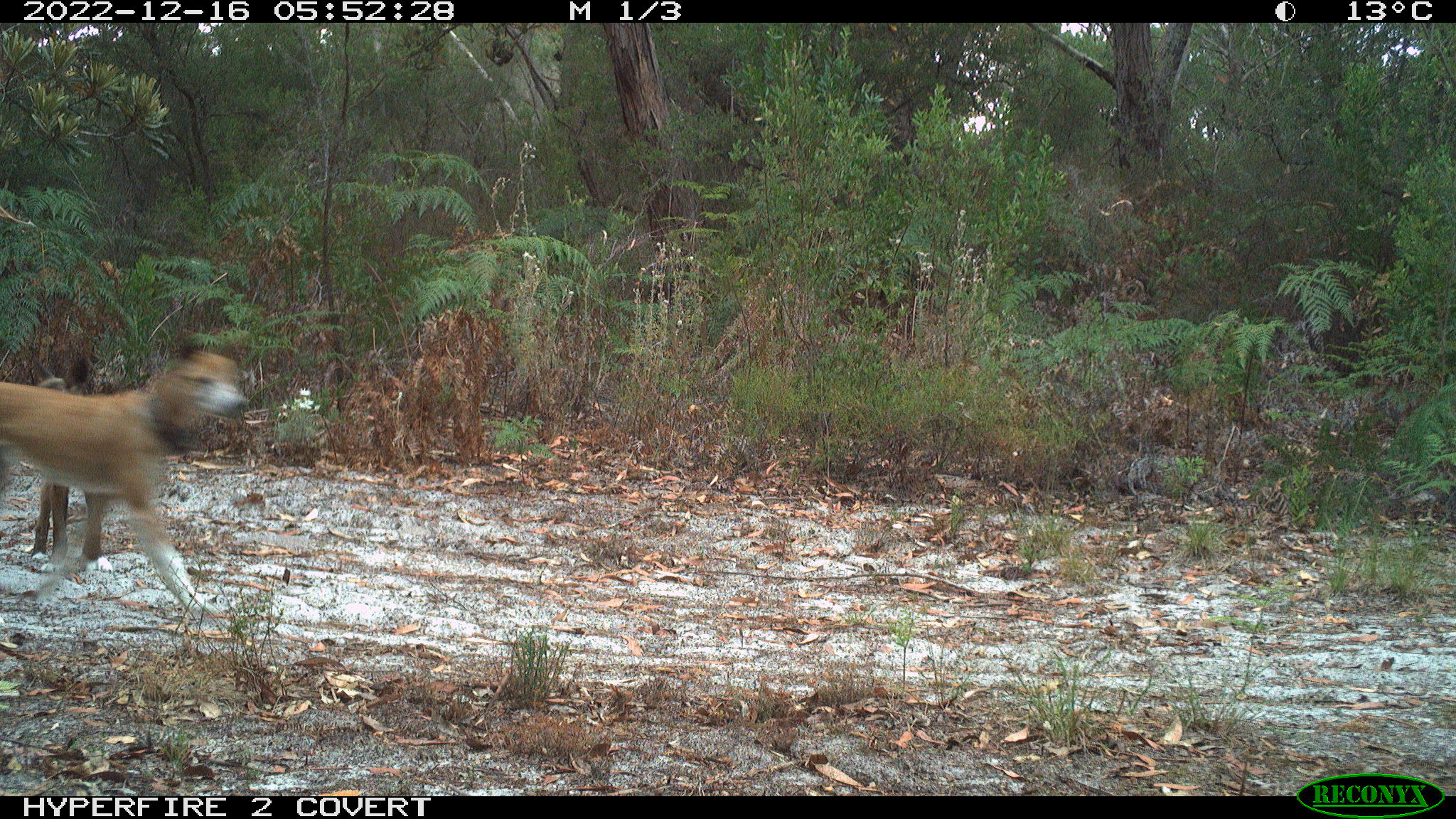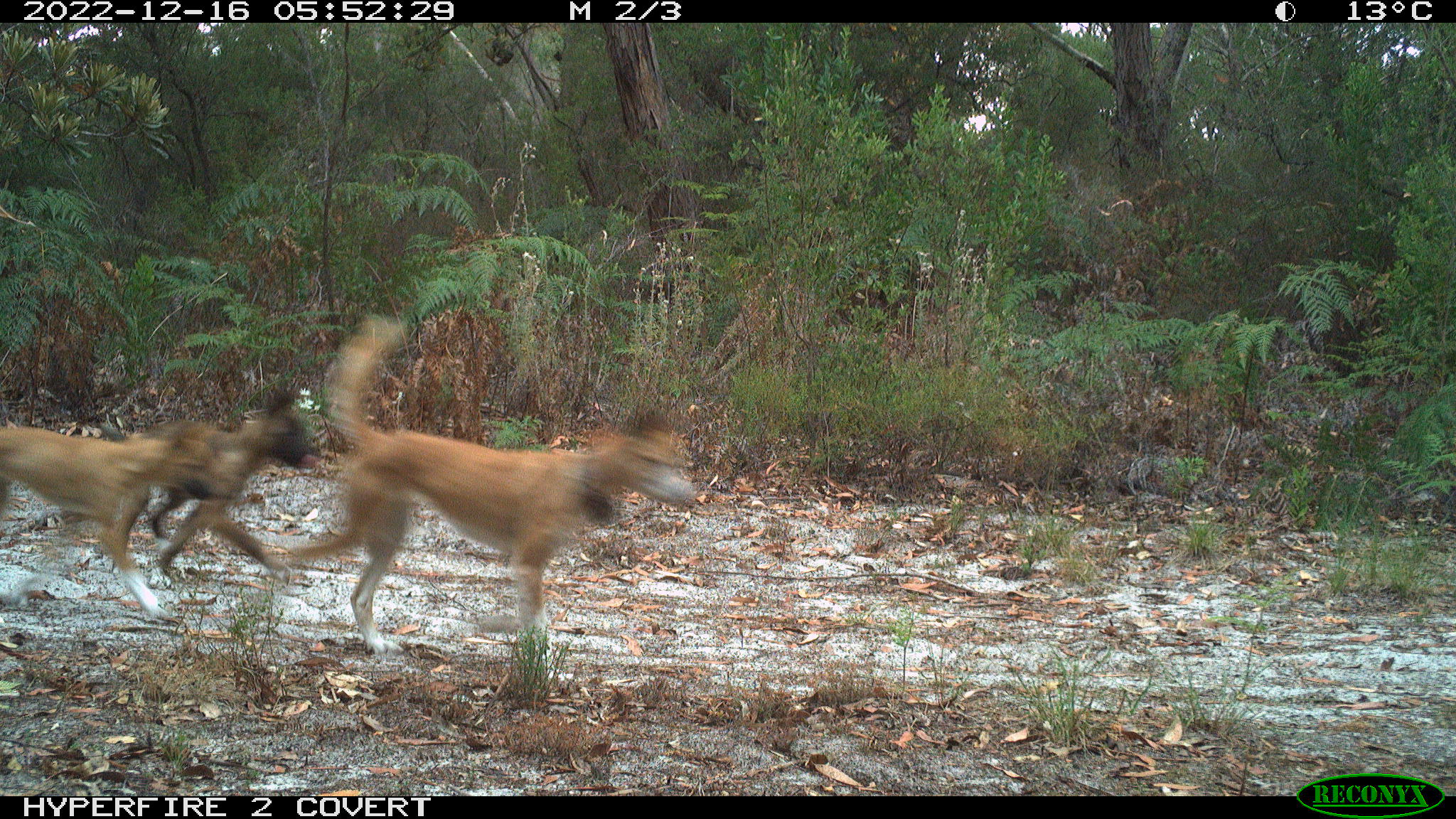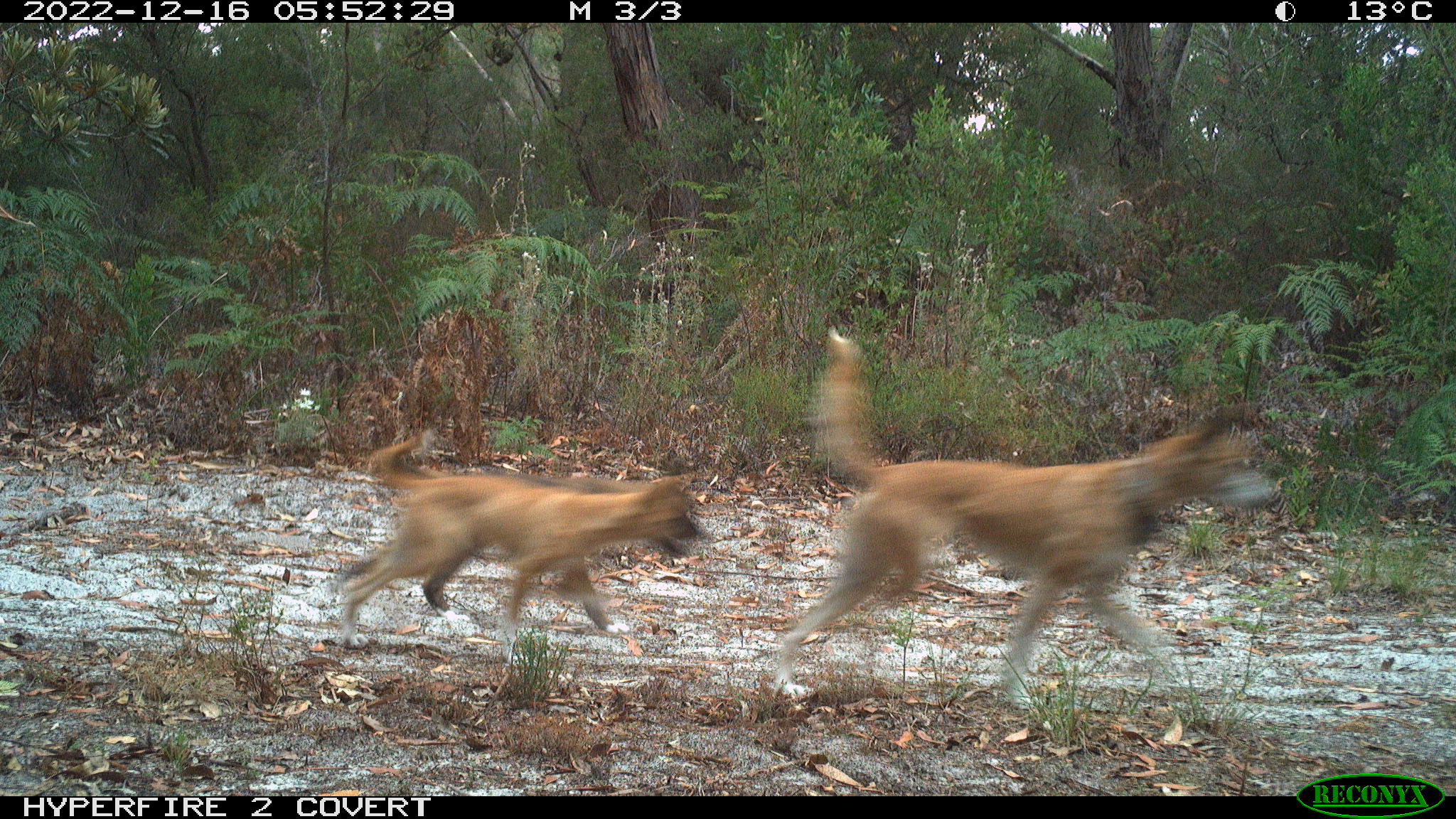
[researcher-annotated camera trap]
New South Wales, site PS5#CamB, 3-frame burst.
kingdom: Animalia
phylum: Chordata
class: Mammalia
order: Carnivora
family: Canidae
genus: Canis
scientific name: Canis familiaris dingo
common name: dingo